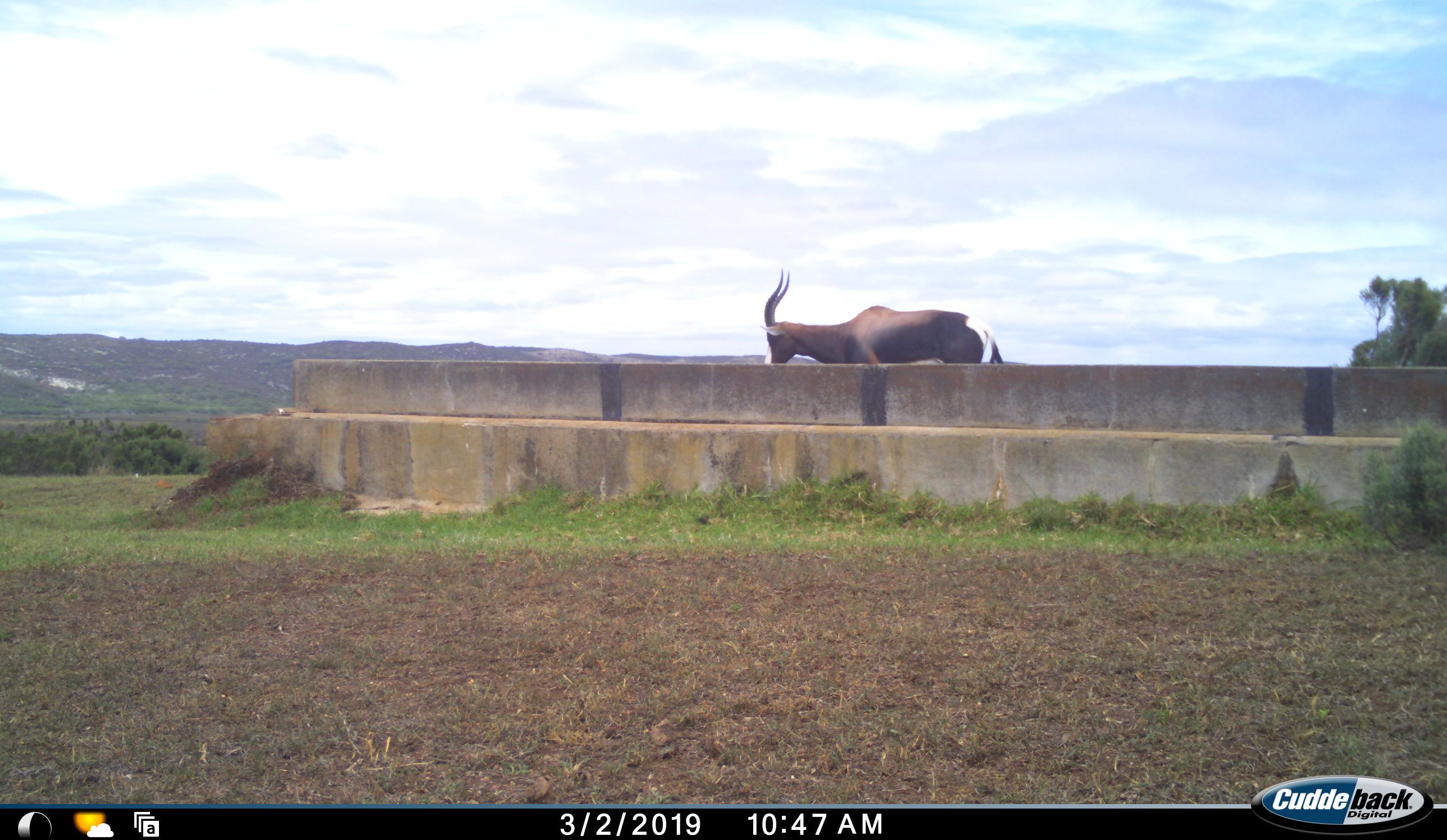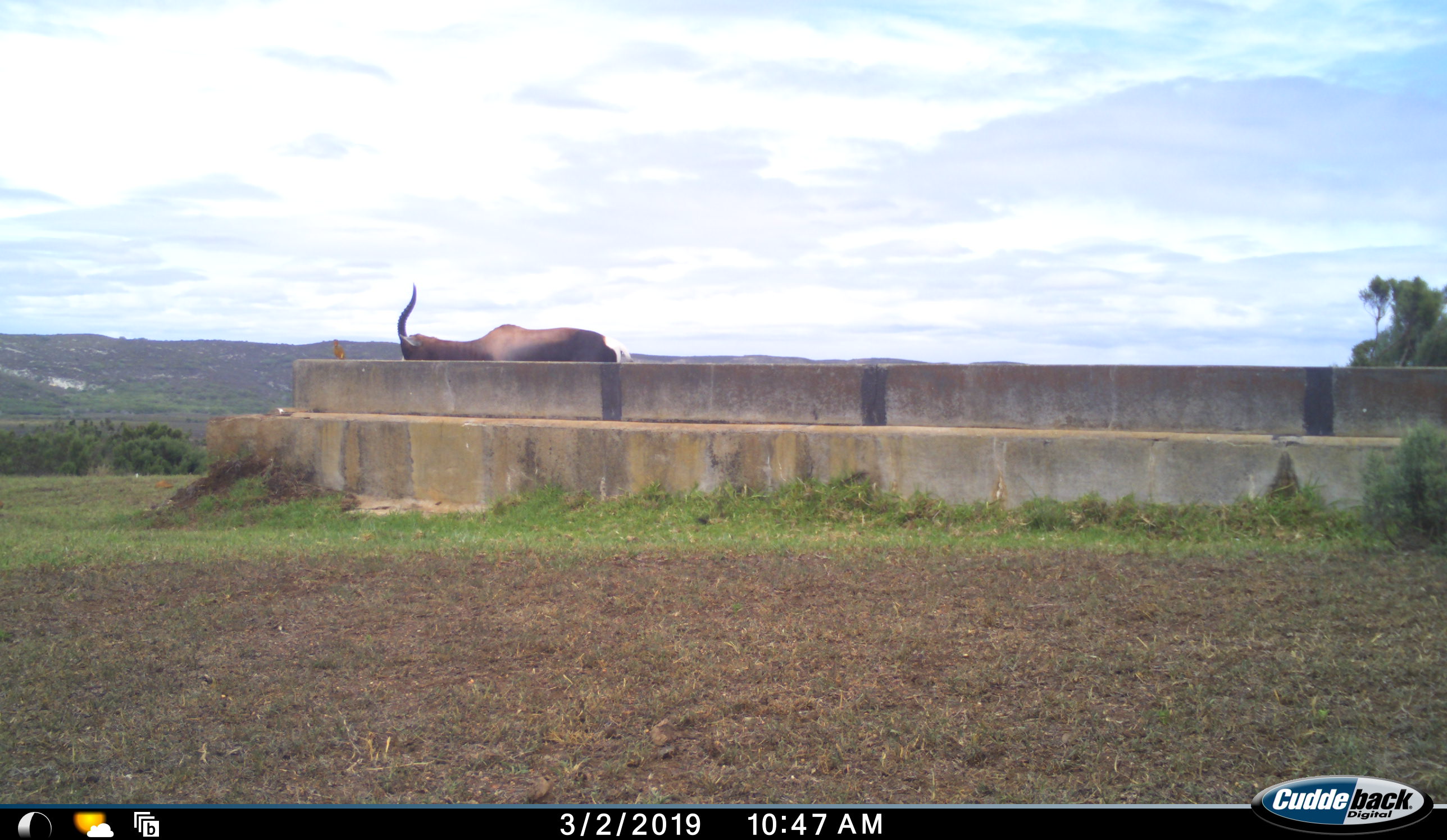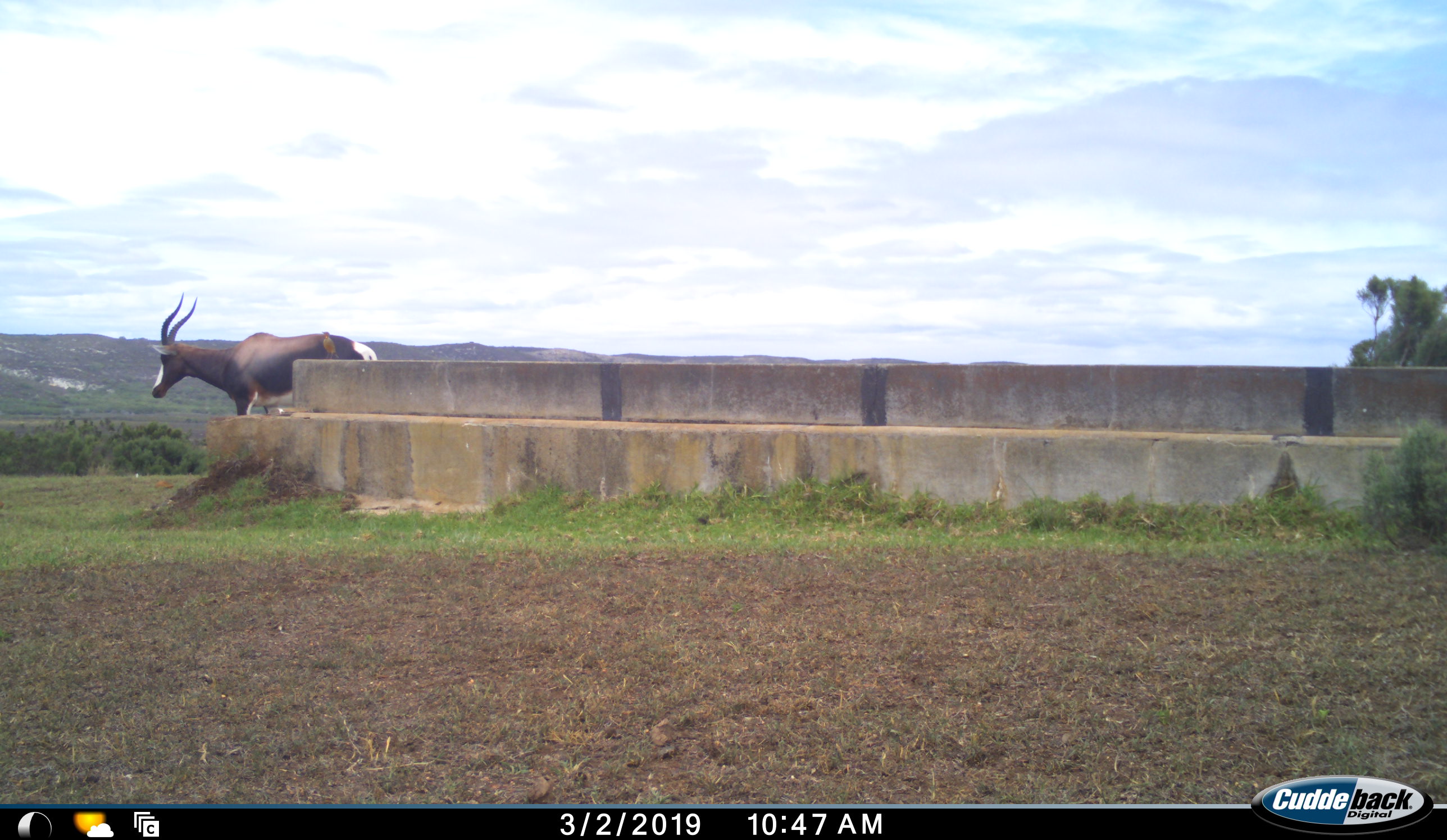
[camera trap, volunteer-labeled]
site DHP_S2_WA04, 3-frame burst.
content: unidentified animal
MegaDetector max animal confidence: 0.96